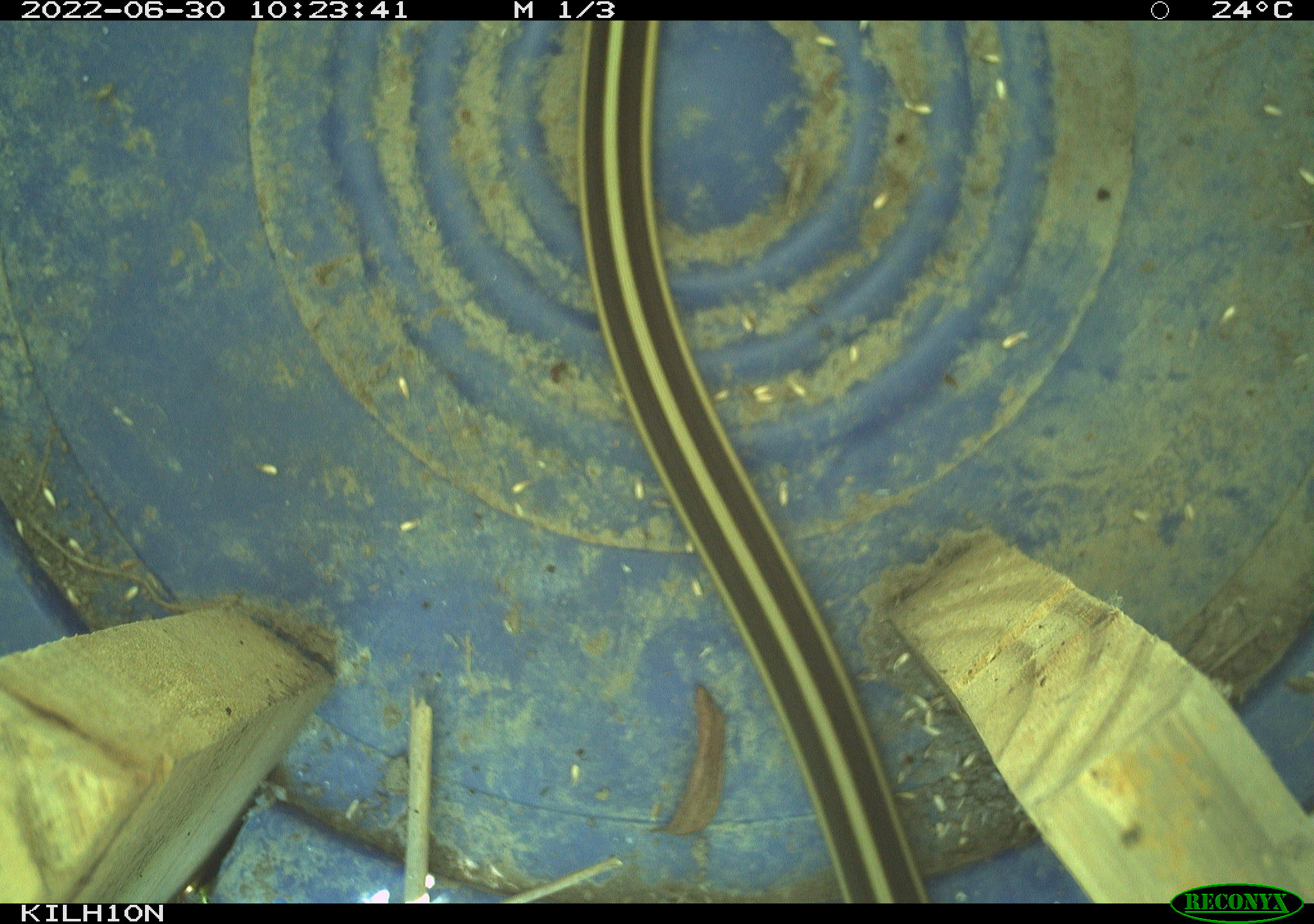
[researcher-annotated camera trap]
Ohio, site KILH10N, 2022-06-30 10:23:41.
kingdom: Animalia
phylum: Chordata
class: Reptilia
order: Squamata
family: Colubridae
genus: Thamnophis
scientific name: Thamnophis sirtalis sirtalis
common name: eastern gartersnake